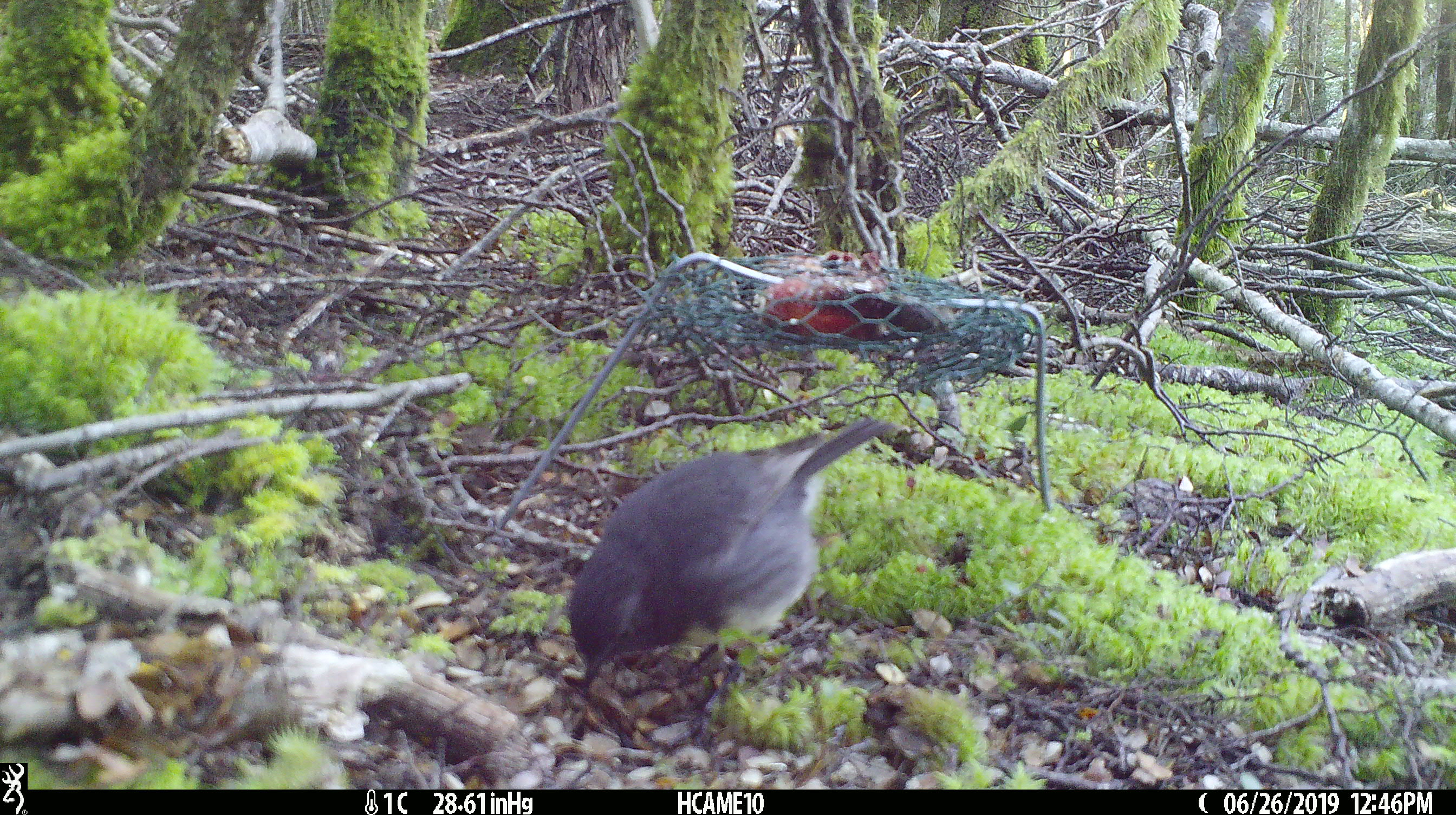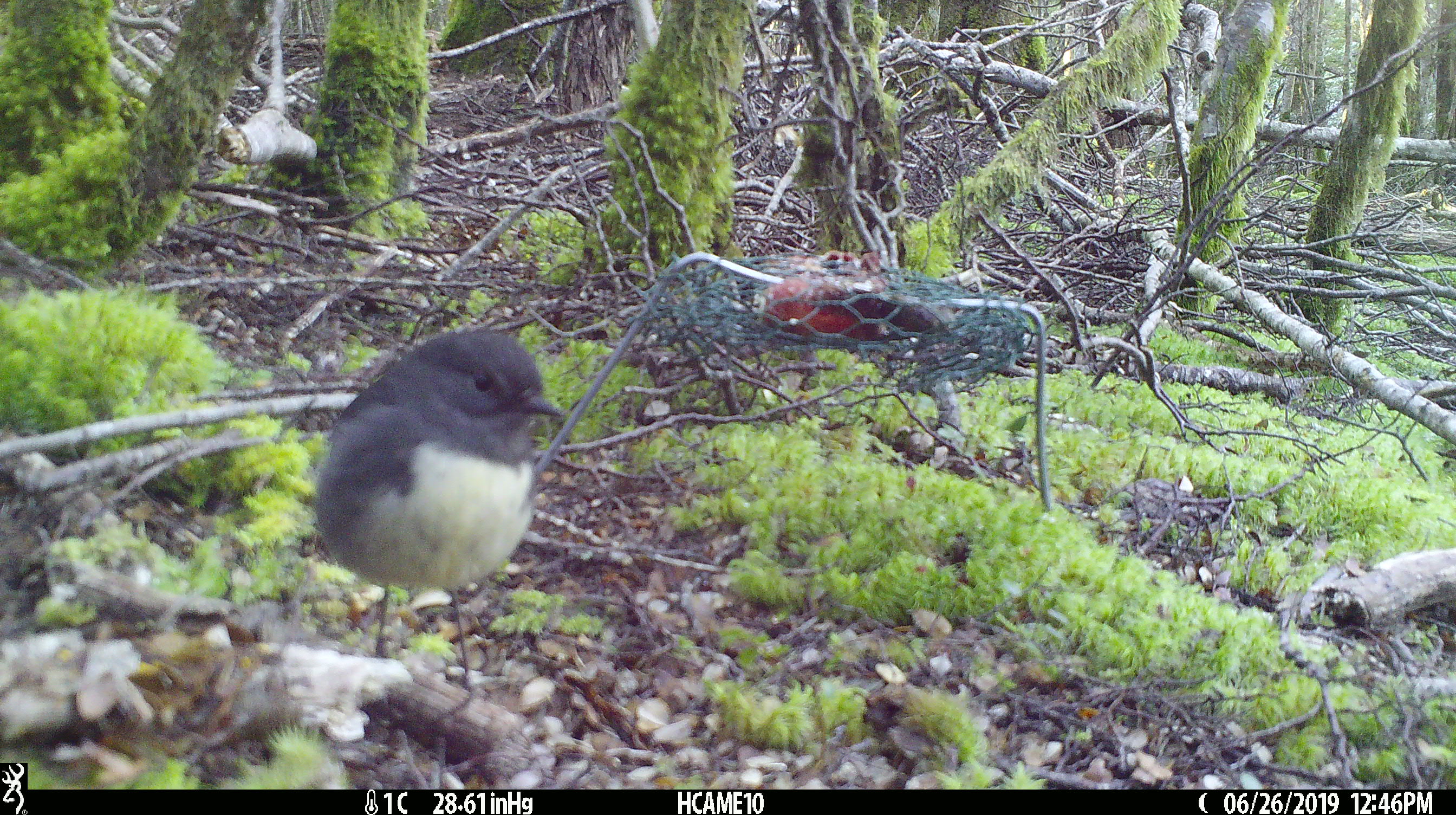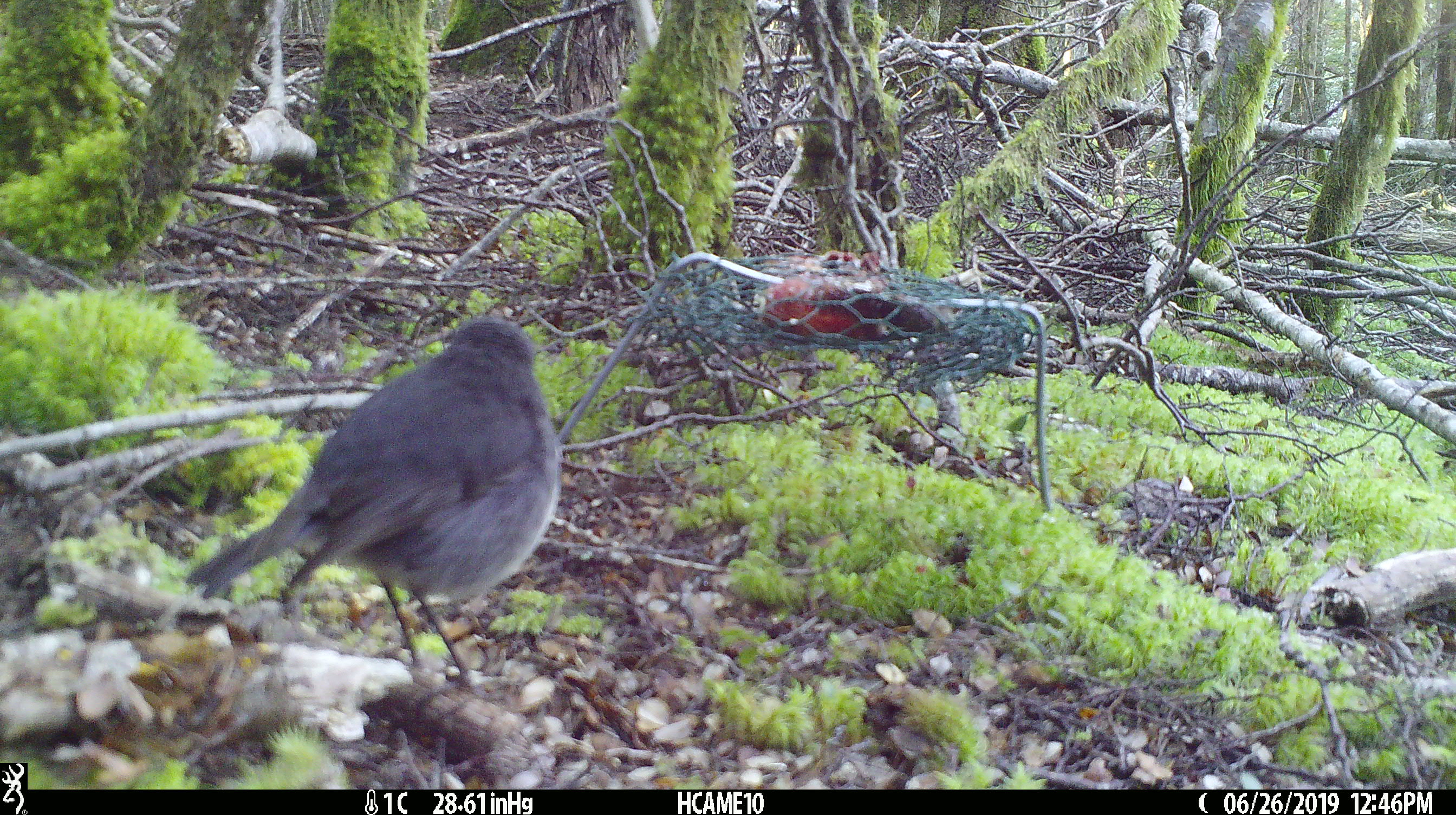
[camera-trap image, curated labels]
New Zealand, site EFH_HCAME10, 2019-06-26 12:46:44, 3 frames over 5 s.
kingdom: Animalia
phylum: Chordata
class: Aves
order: Passeriformes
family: Petroicidae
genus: Petroica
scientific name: Petroica australis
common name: new zealand robin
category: robin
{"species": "robin (new zealand robin) (Petroica australis)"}